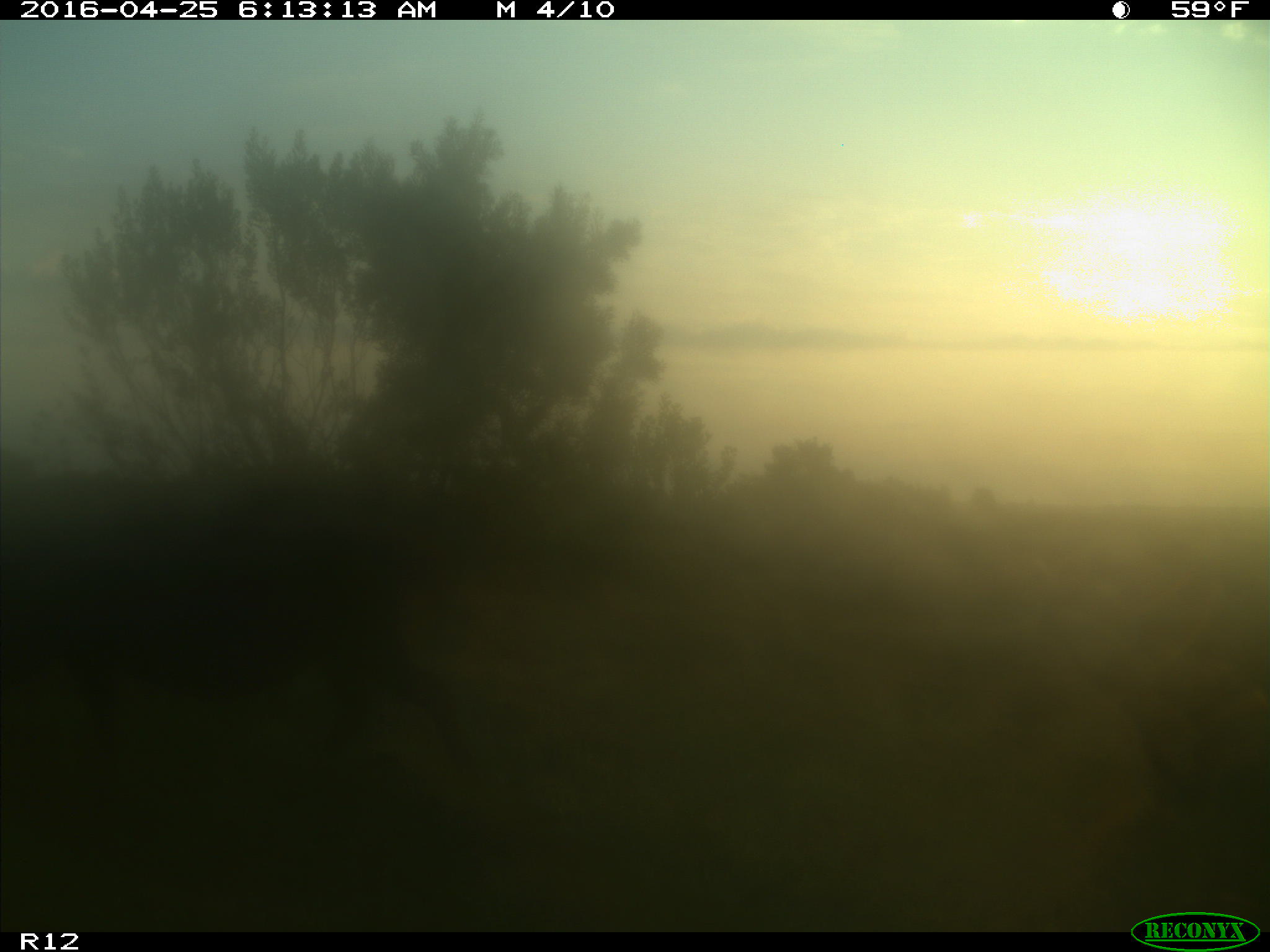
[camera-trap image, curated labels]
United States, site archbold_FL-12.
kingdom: Animalia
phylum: Chordata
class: Mammalia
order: Artiodactyla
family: Suidae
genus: Sus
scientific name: Sus scrofa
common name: wild boar